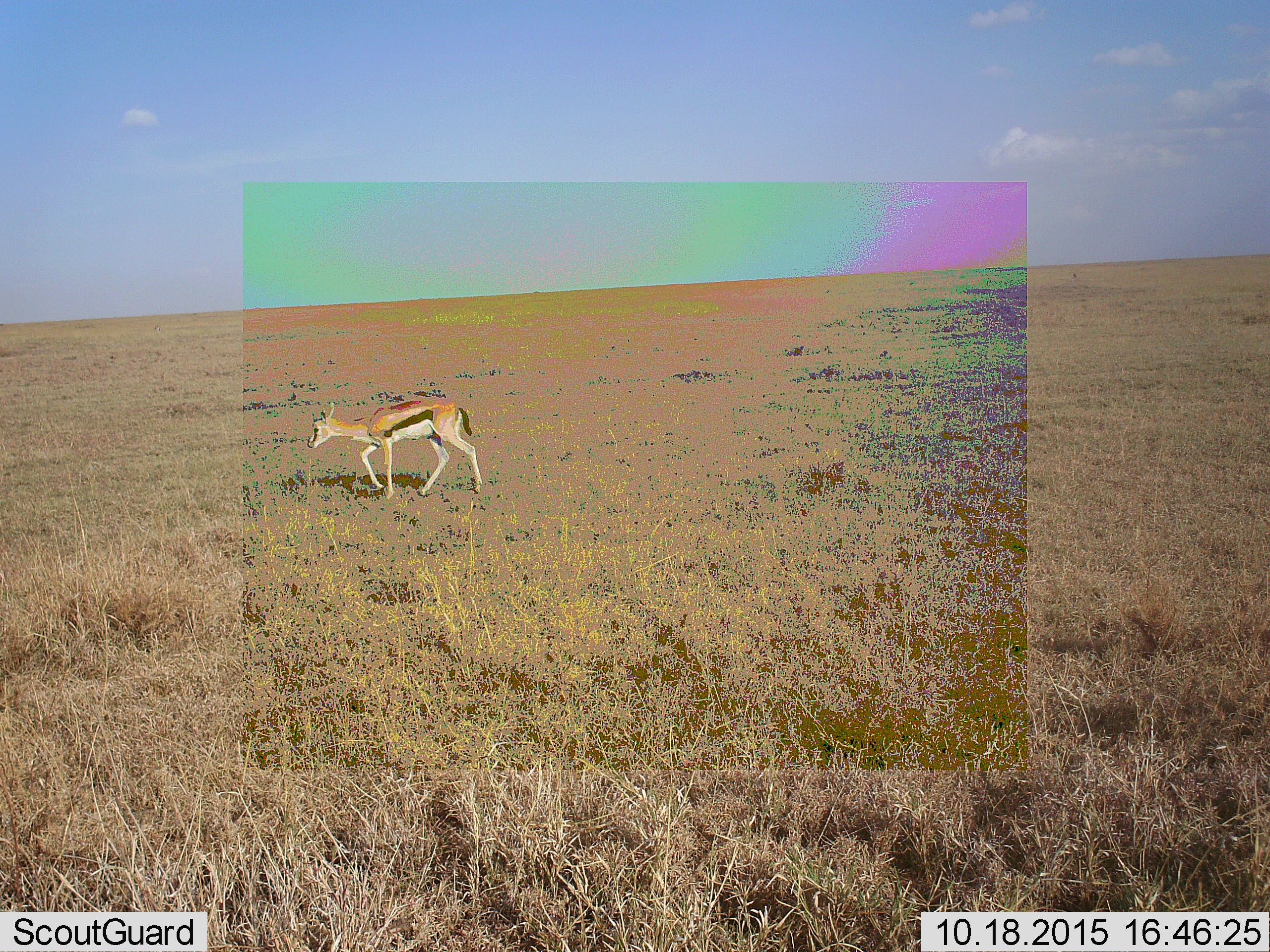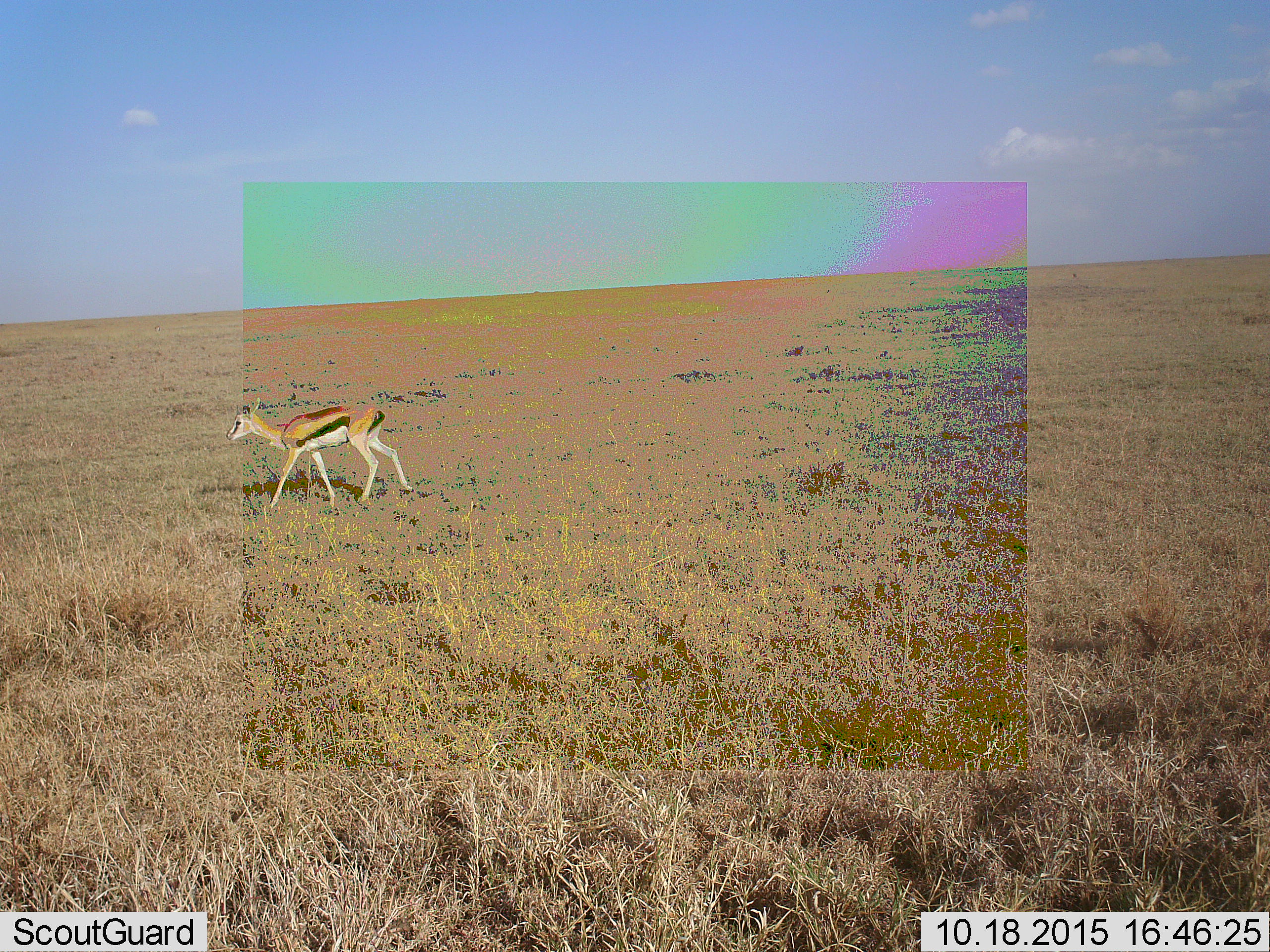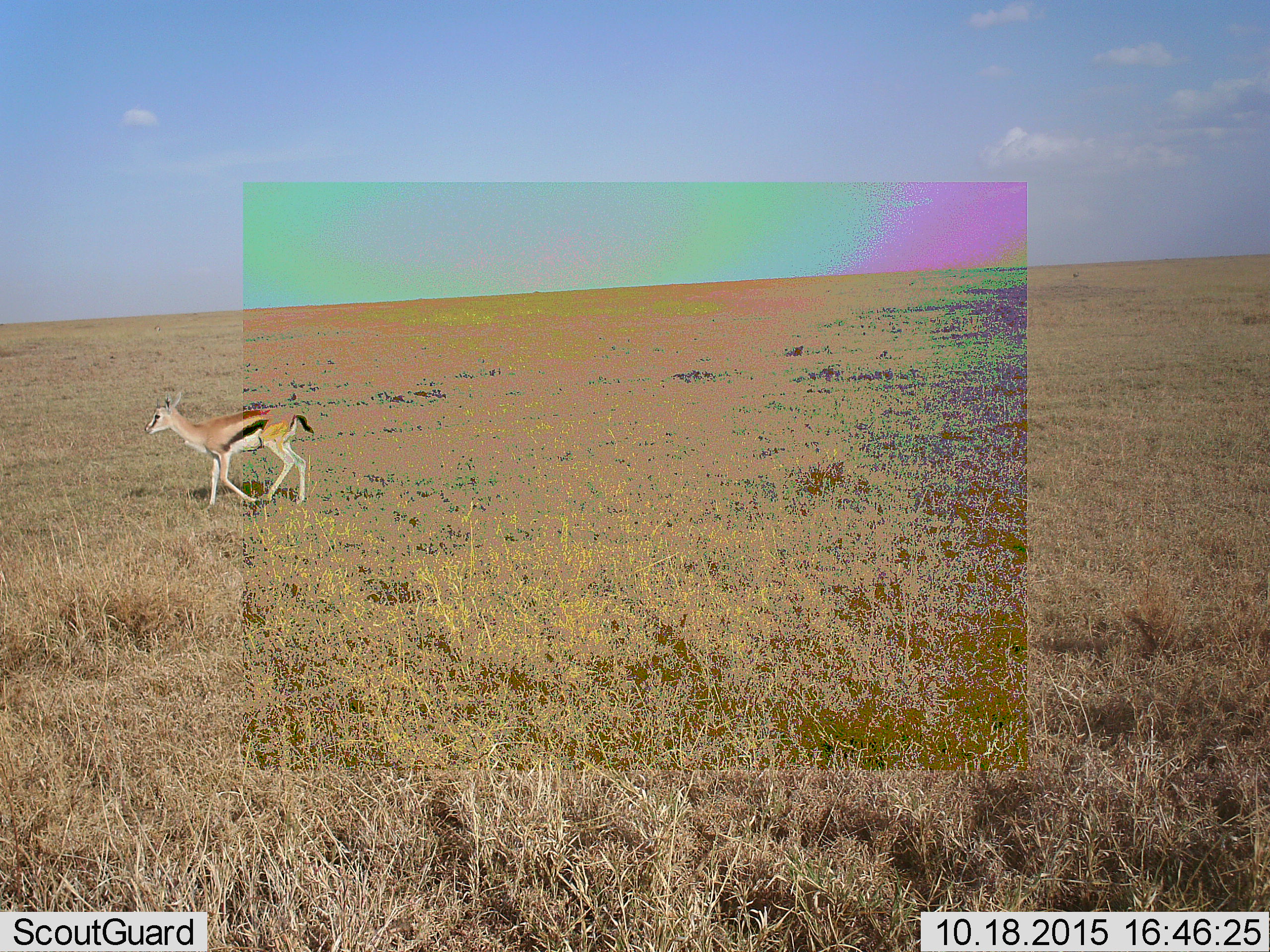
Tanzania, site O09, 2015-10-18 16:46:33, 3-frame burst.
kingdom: Animalia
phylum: Chordata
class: Mammalia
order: Artiodactyla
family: Bovidae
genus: Eudorcas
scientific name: Eudorcas thomsonii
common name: thomson's gazelle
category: gazellethomsons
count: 1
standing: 0%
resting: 0%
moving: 100%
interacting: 0%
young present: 0%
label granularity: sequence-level